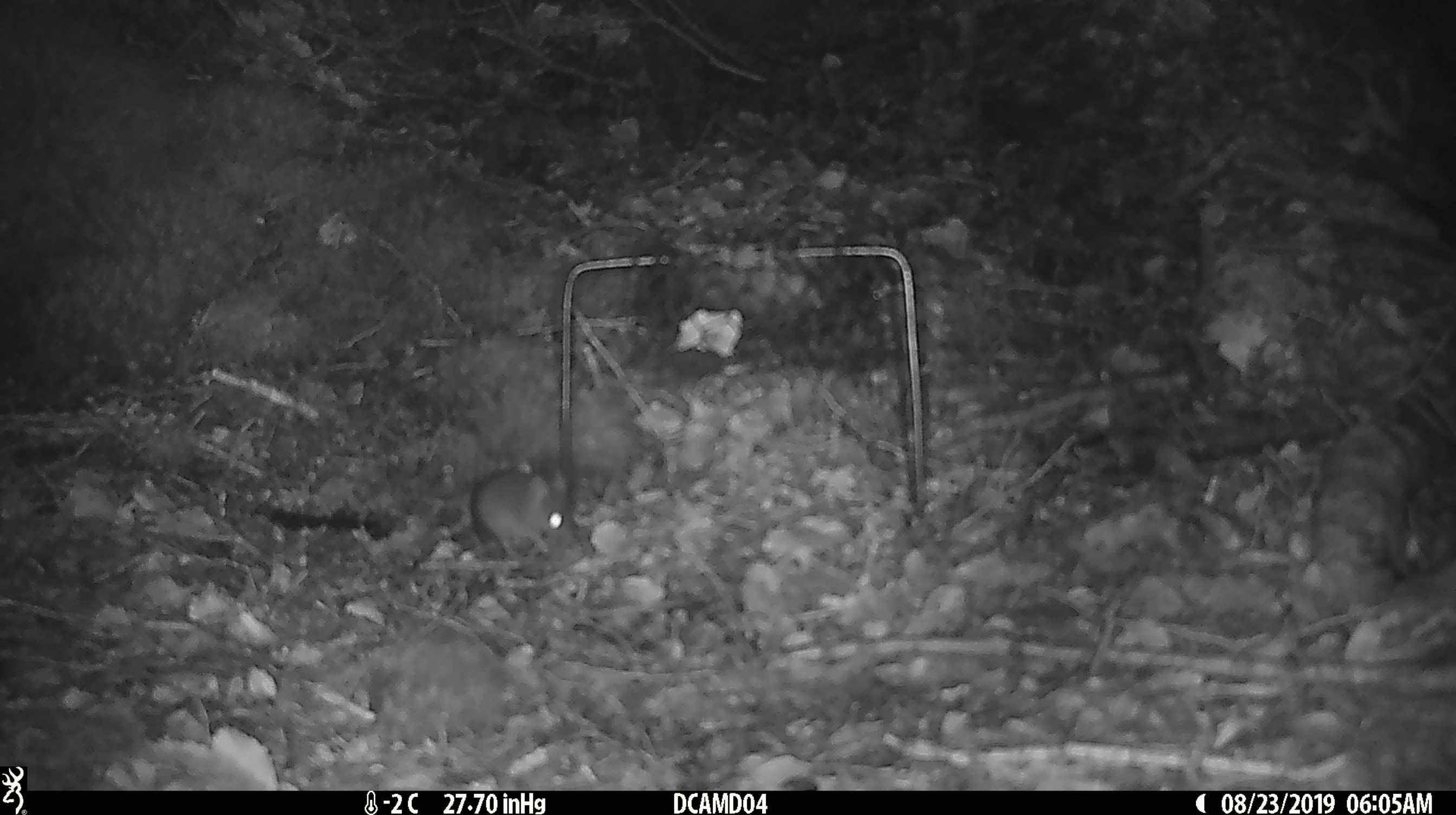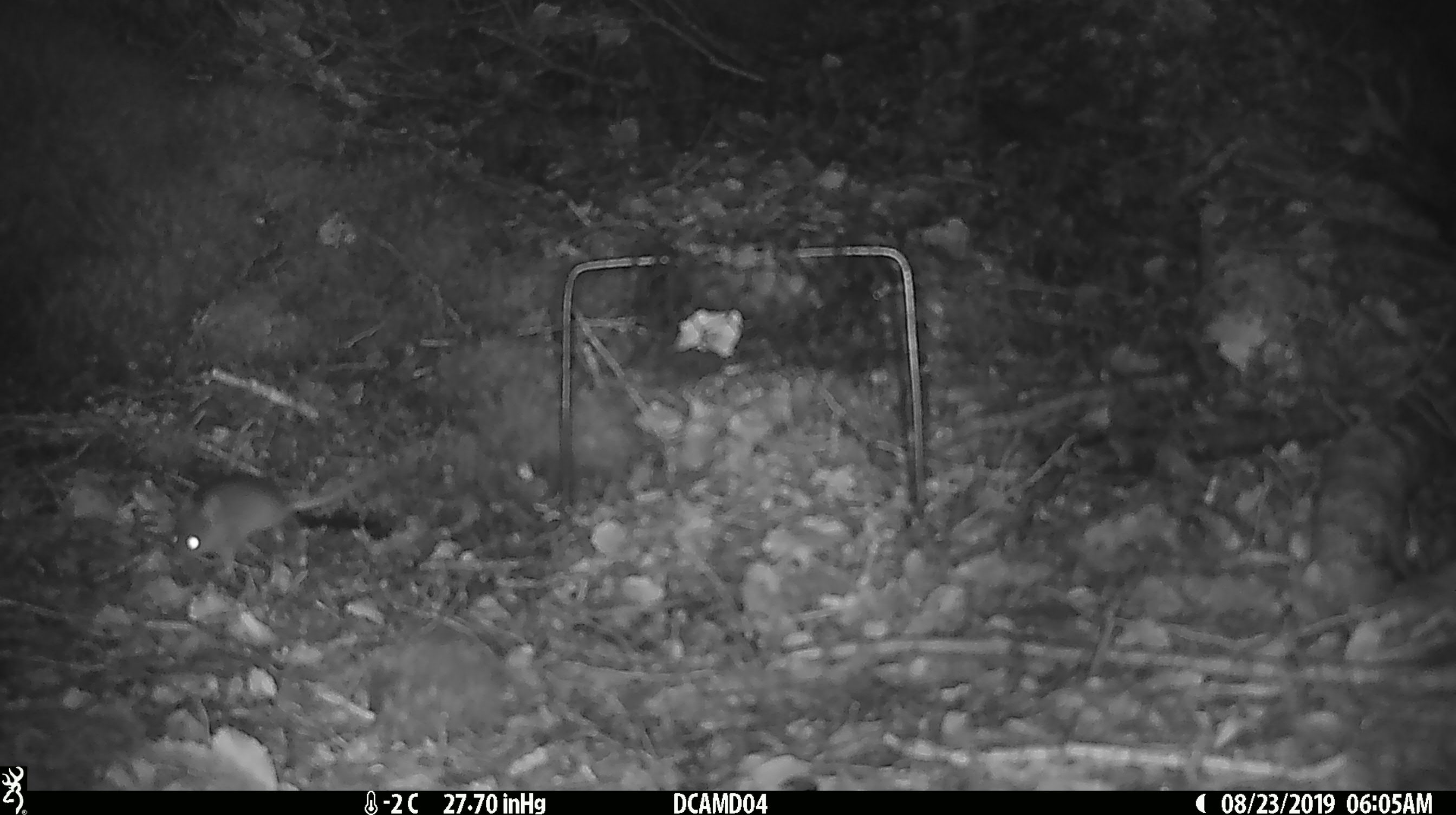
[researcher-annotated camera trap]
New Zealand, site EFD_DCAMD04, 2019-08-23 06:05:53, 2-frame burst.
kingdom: Animalia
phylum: Chordata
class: Mammalia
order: Rodentia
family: Muridae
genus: Mus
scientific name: Mus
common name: mouse